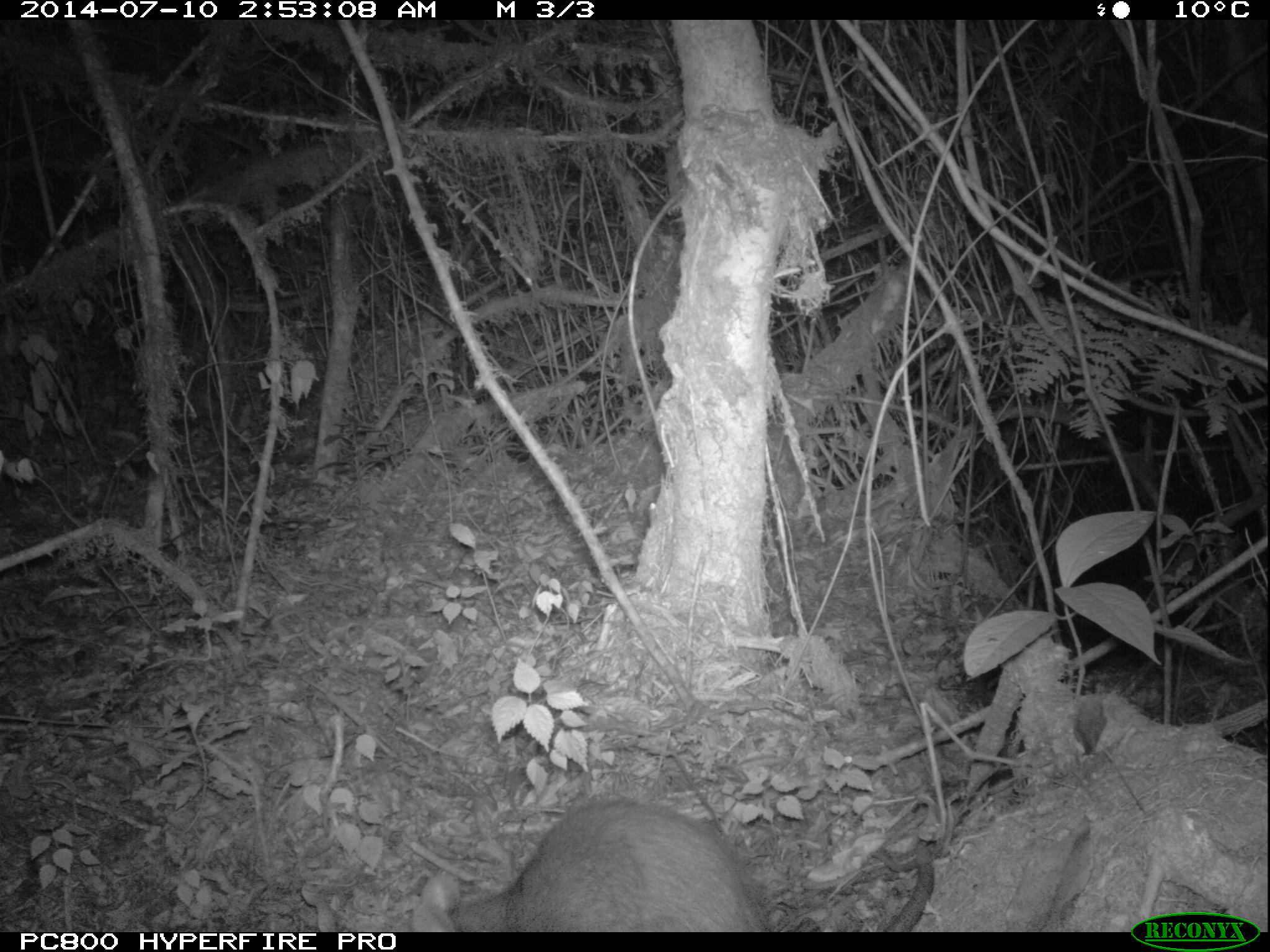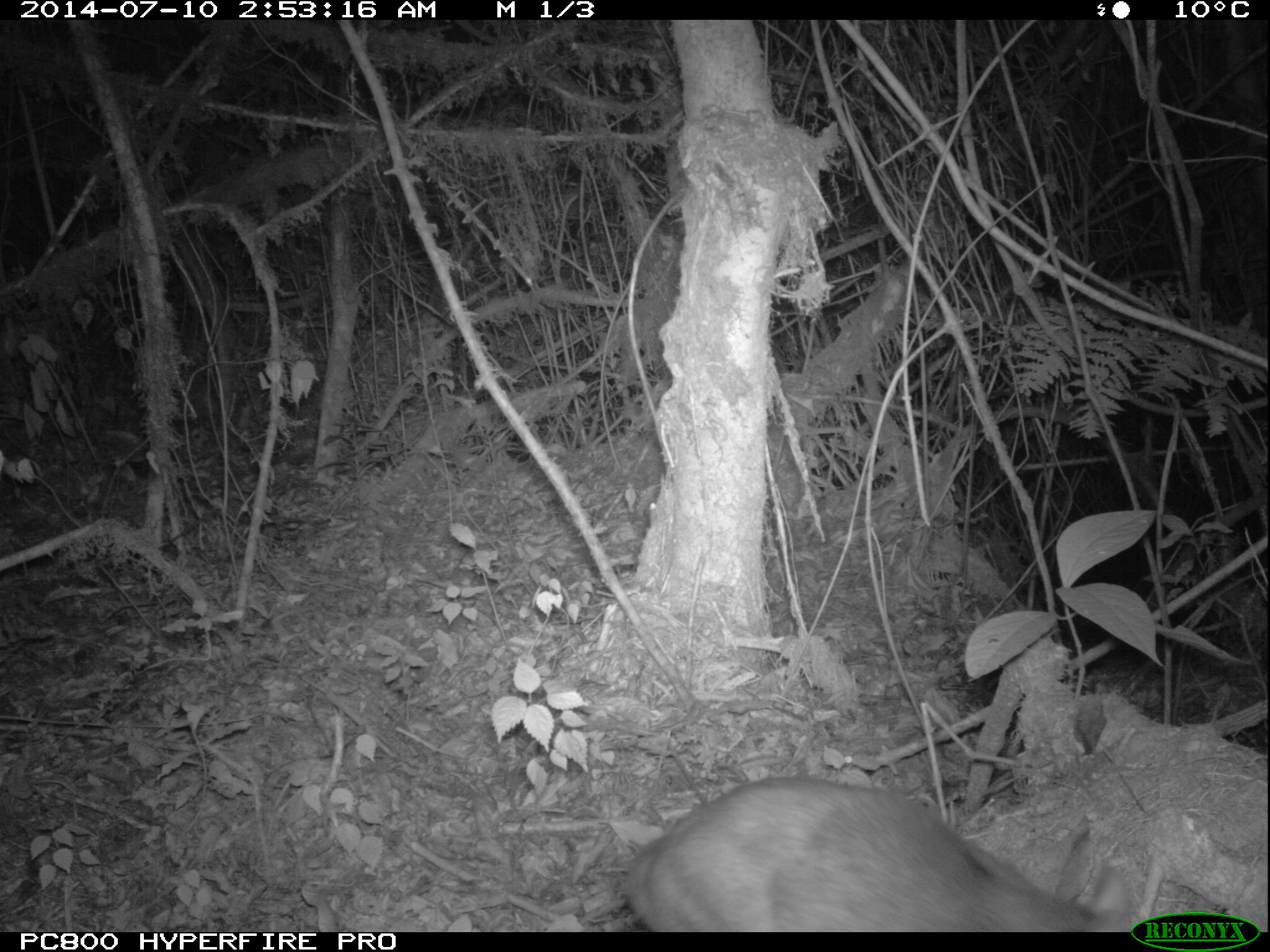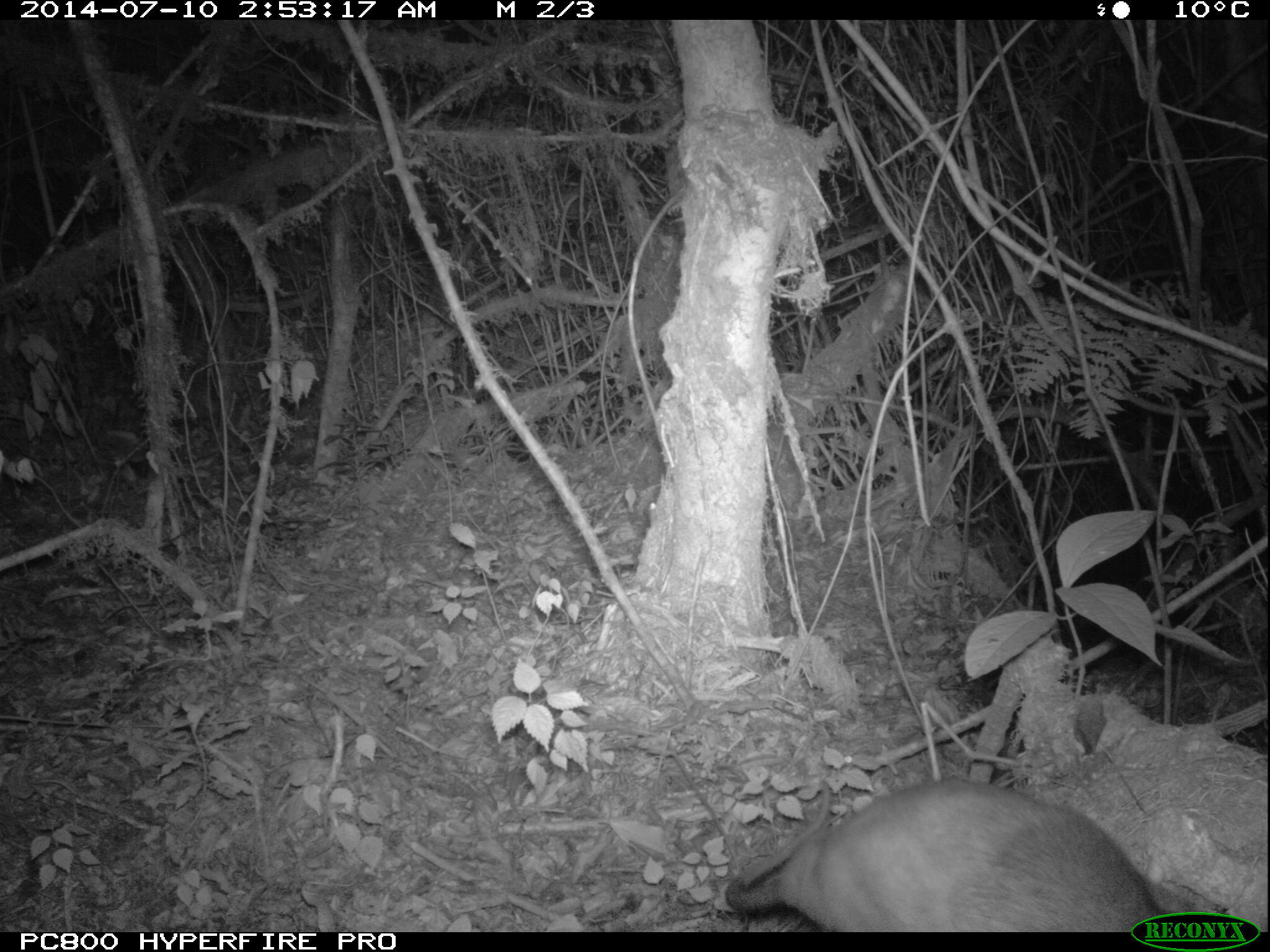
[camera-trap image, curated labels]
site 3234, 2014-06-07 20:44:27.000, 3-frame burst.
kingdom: Animalia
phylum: Chordata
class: Mammalia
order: Rodentia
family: Nesomyidae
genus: Cricetomys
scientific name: Cricetomys gambianus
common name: african giant pouched rat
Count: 1.